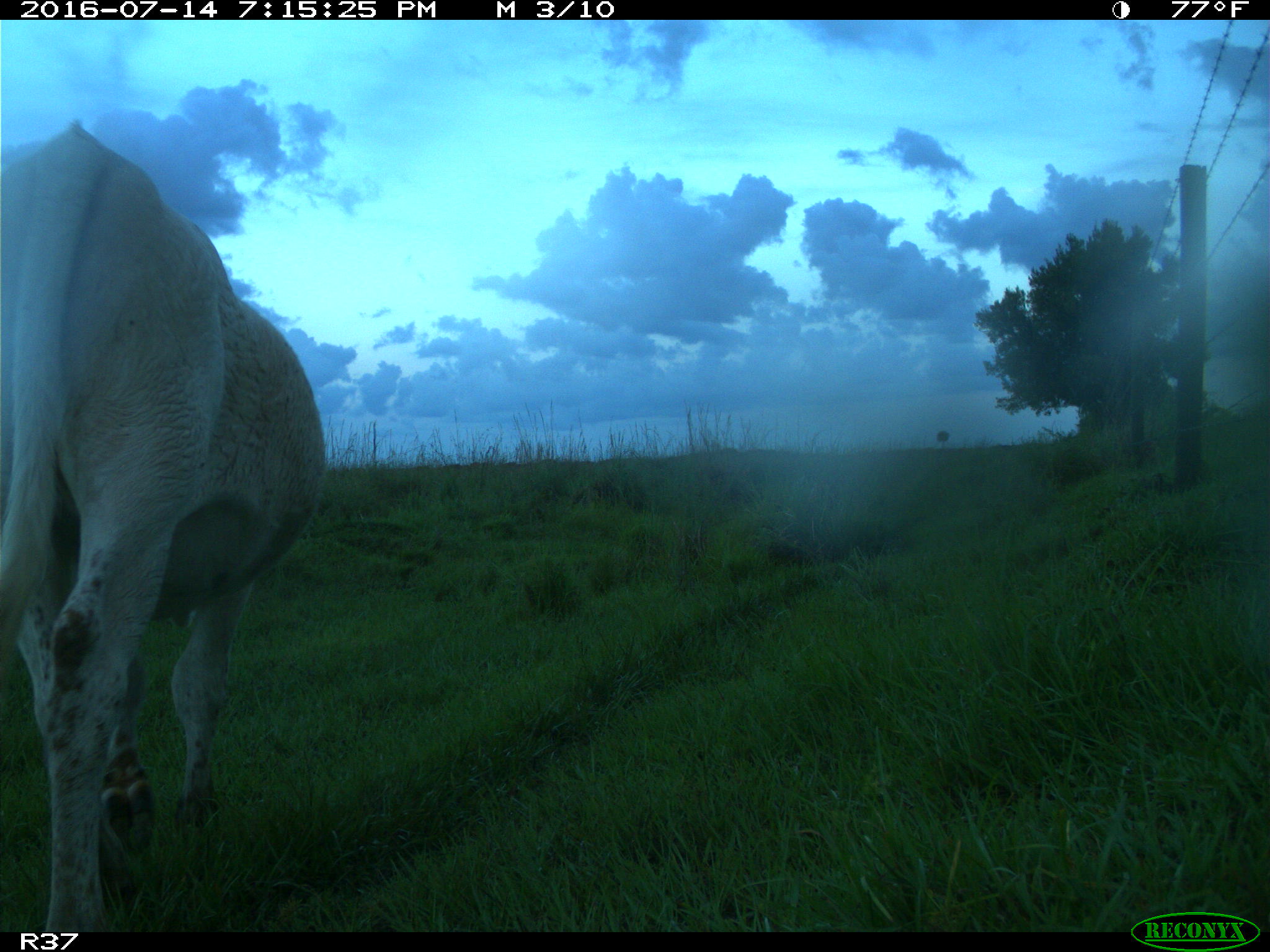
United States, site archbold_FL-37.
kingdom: Animalia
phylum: Chordata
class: Mammalia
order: Artiodactyla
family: Bovidae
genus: Bos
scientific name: Bos taurus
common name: domestic cow